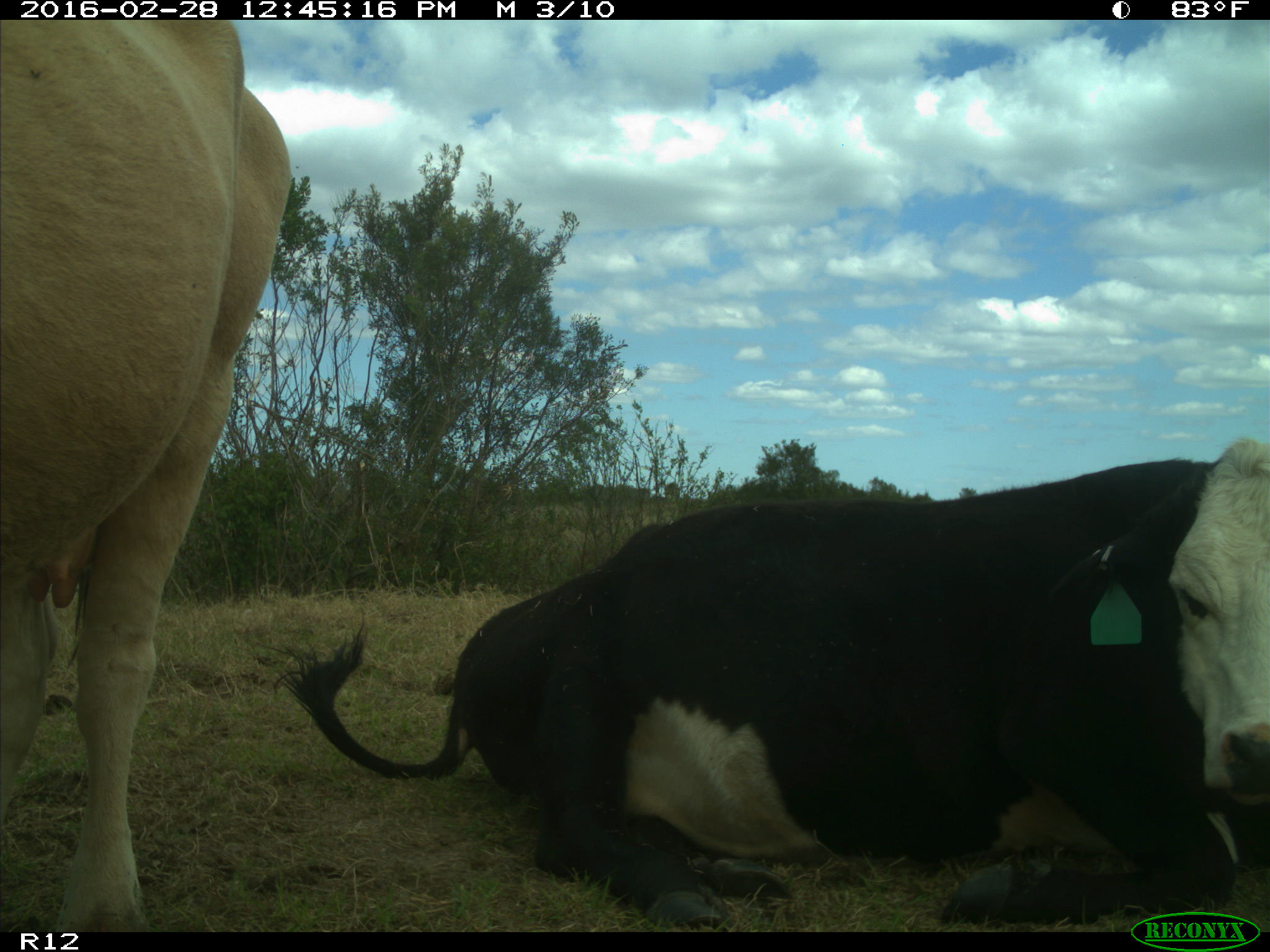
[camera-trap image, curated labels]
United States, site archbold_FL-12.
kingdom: Animalia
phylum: Chordata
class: Mammalia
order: Artiodactyla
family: Bovidae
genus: Bos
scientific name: Bos taurus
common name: domestic cow